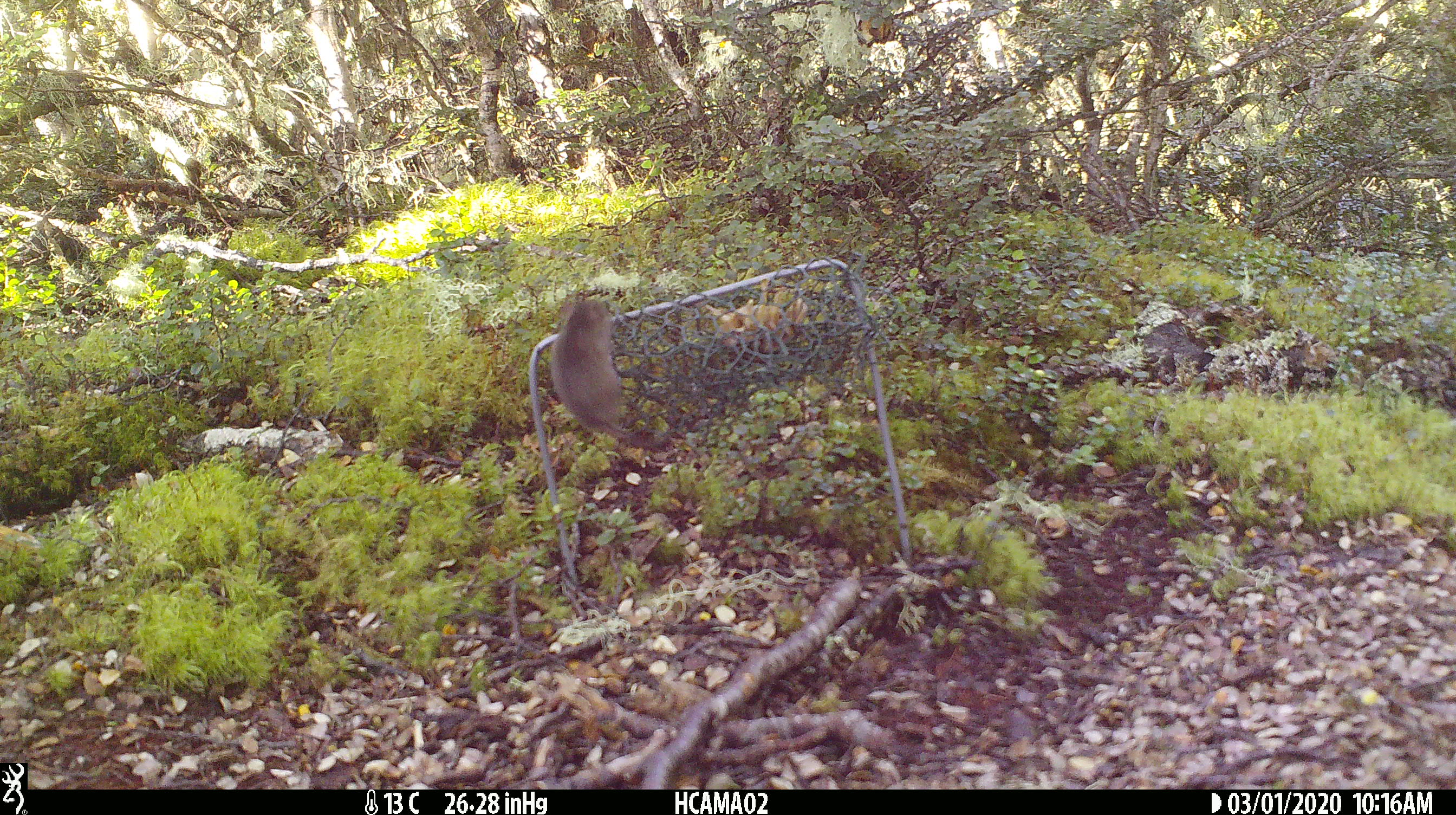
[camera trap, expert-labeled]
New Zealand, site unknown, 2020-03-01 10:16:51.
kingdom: Animalia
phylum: Chordata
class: Mammalia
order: Rodentia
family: Muridae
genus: Mus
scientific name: Mus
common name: mouse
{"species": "mouse (Mus)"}